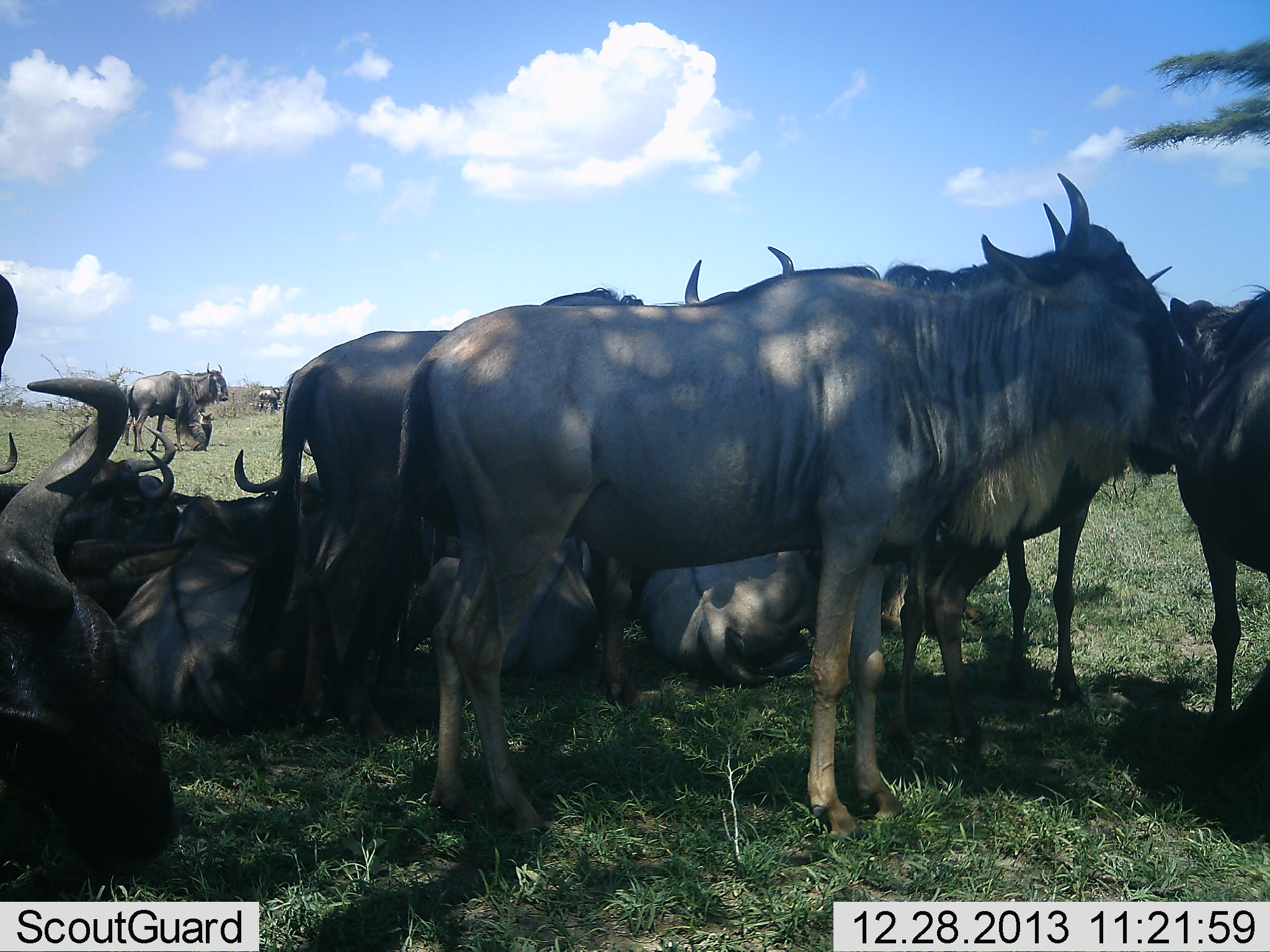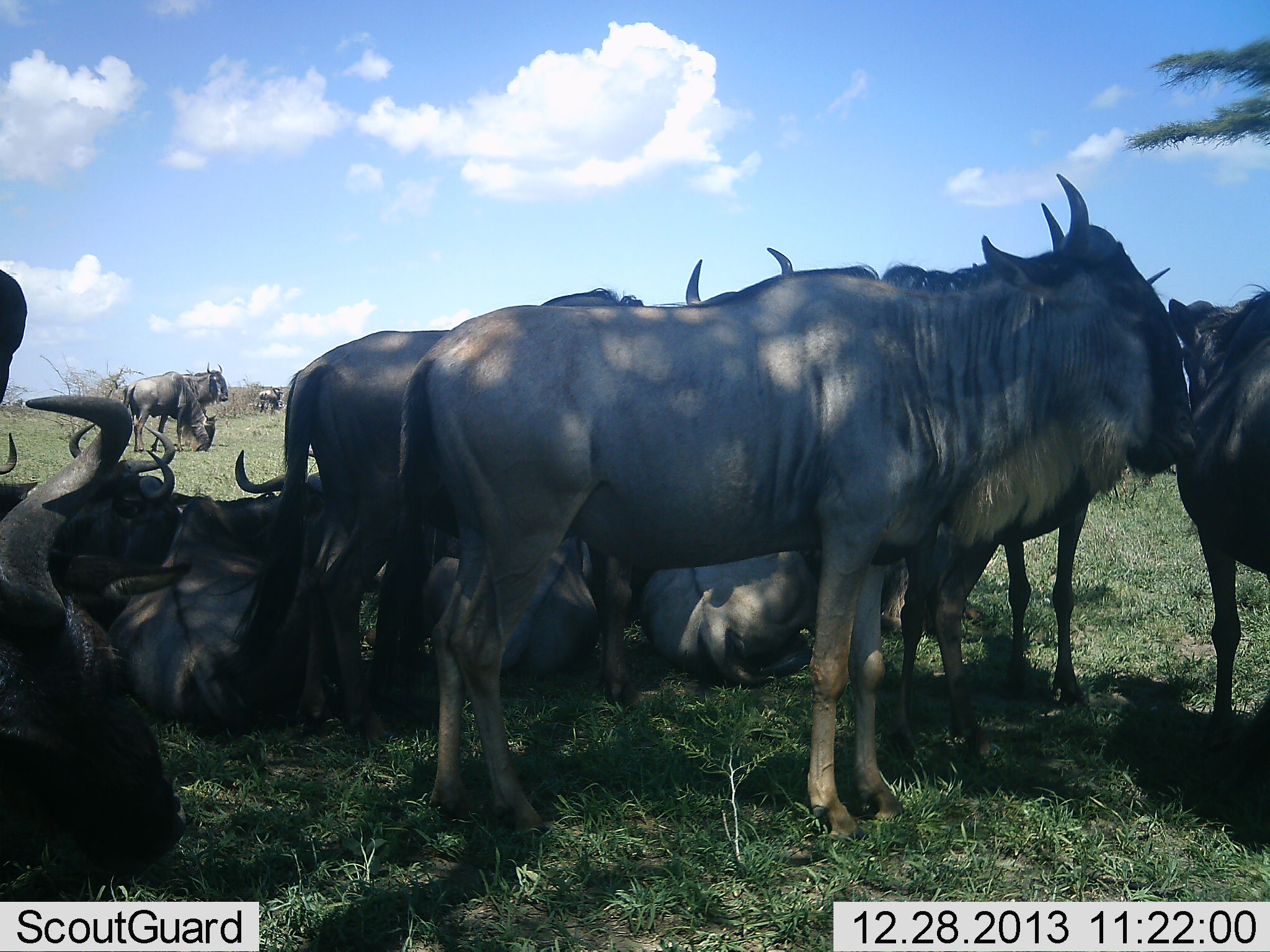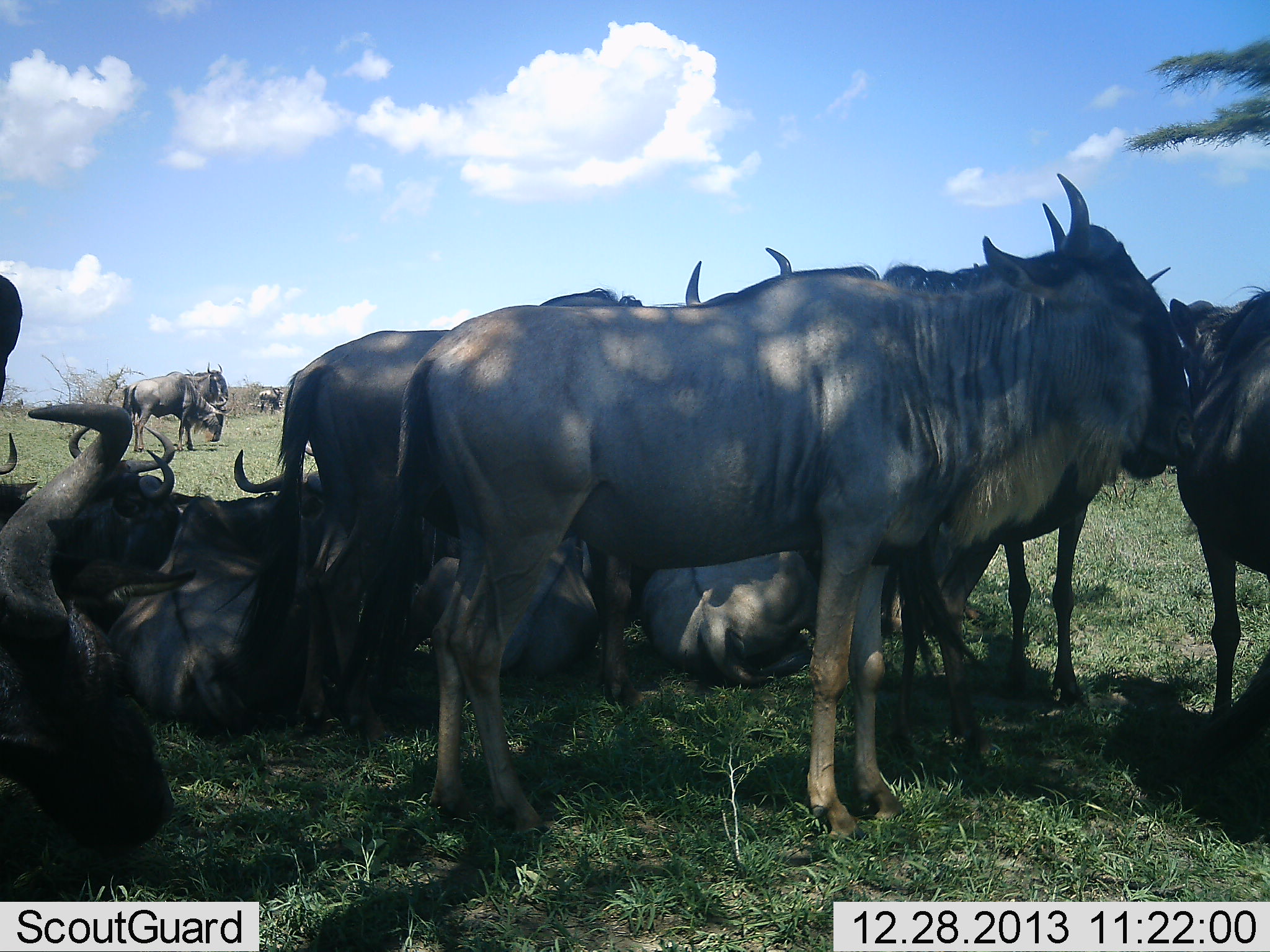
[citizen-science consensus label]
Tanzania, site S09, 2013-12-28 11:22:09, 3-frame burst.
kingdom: Animalia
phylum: Chordata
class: Mammalia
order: Artiodactyla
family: Bovidae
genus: Connochaetes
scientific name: Connochaetes taurinus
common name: blue wildebeest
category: wildebeest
Wildebeest (blue wildebeest) (Connochaetes taurinus), count 11-50. Behavior (volunteer vote fractions): standing 80%, resting 90%, moving 30%, interacting 20%. Young present (vote fraction): 10%. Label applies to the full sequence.